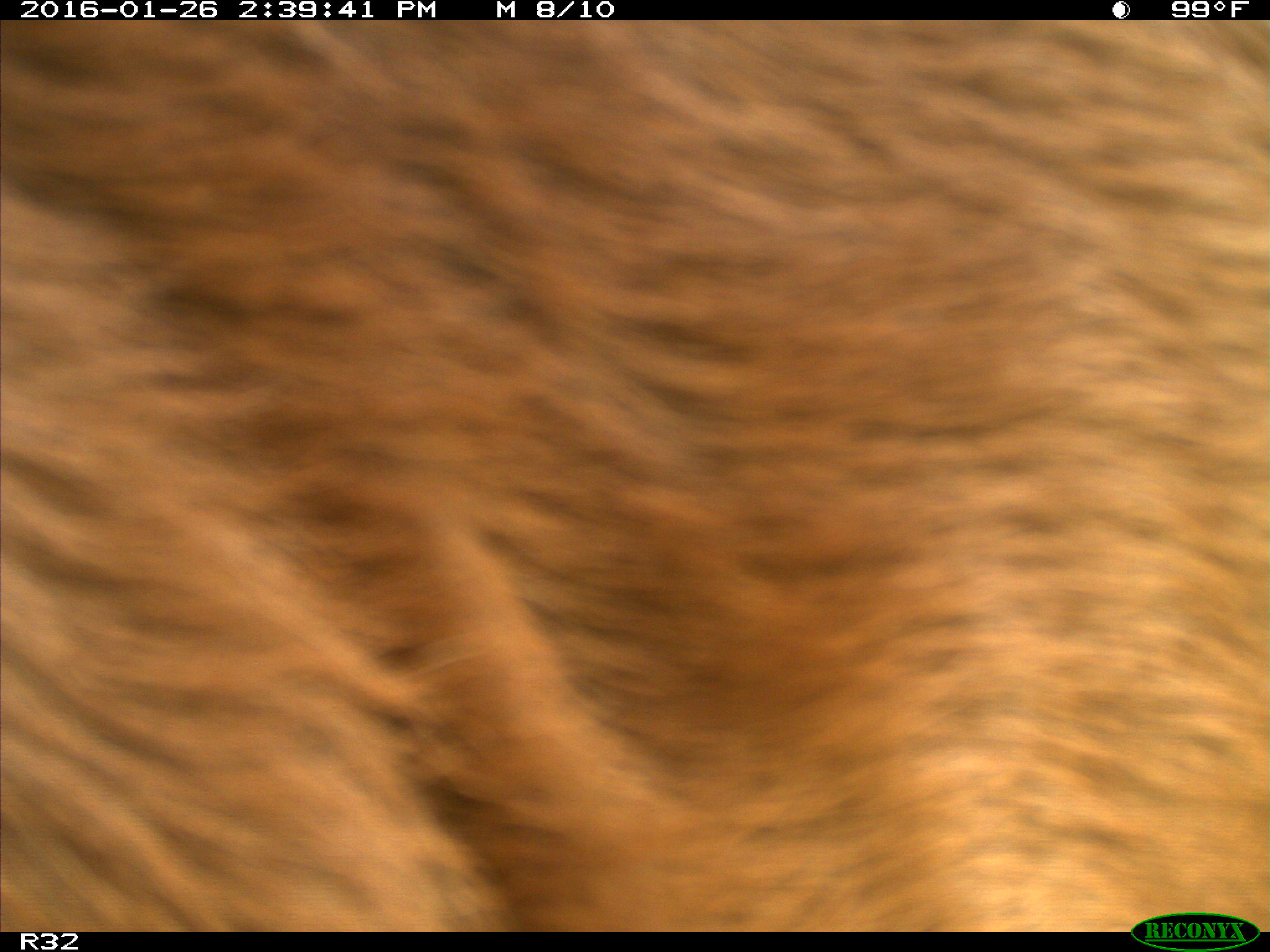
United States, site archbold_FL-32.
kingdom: Animalia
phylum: Chordata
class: Mammalia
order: Artiodactyla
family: Bovidae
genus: Bos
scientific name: Bos taurus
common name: domestic cow